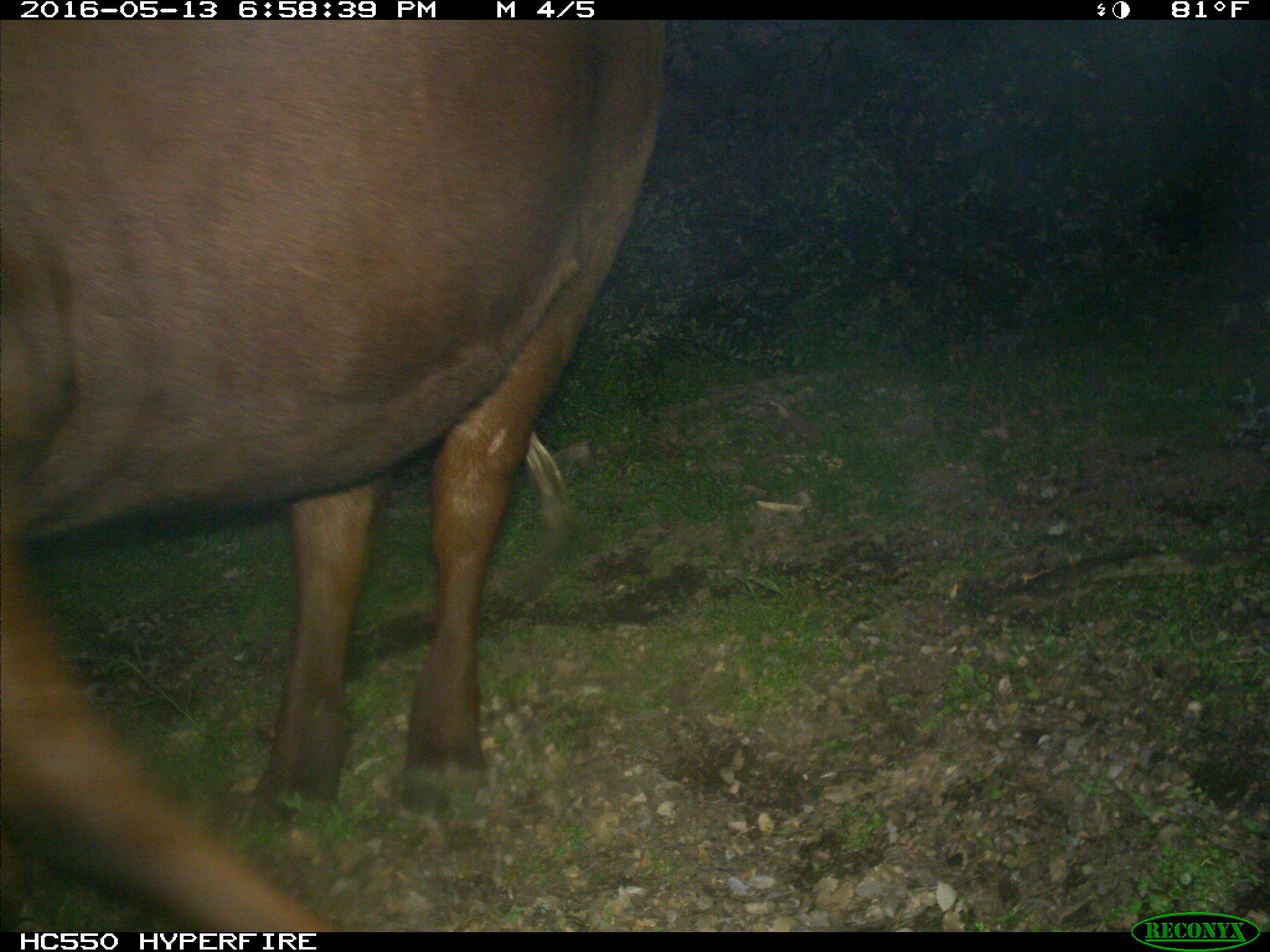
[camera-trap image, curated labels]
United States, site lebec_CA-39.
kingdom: Animalia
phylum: Chordata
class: Mammalia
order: Artiodactyla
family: Bovidae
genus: Bos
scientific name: Bos taurus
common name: domestic cow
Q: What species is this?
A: Bos taurus (domestic cow).